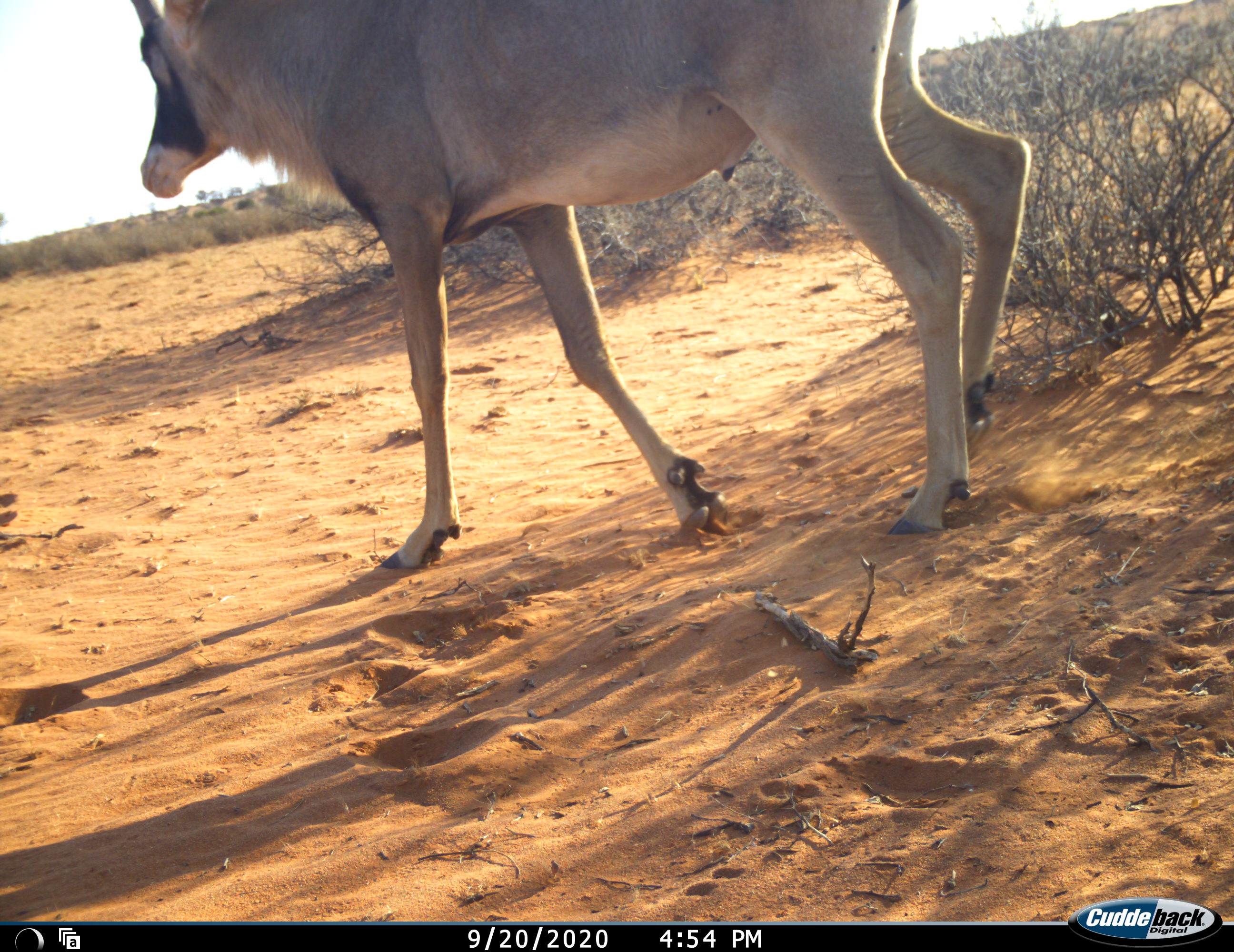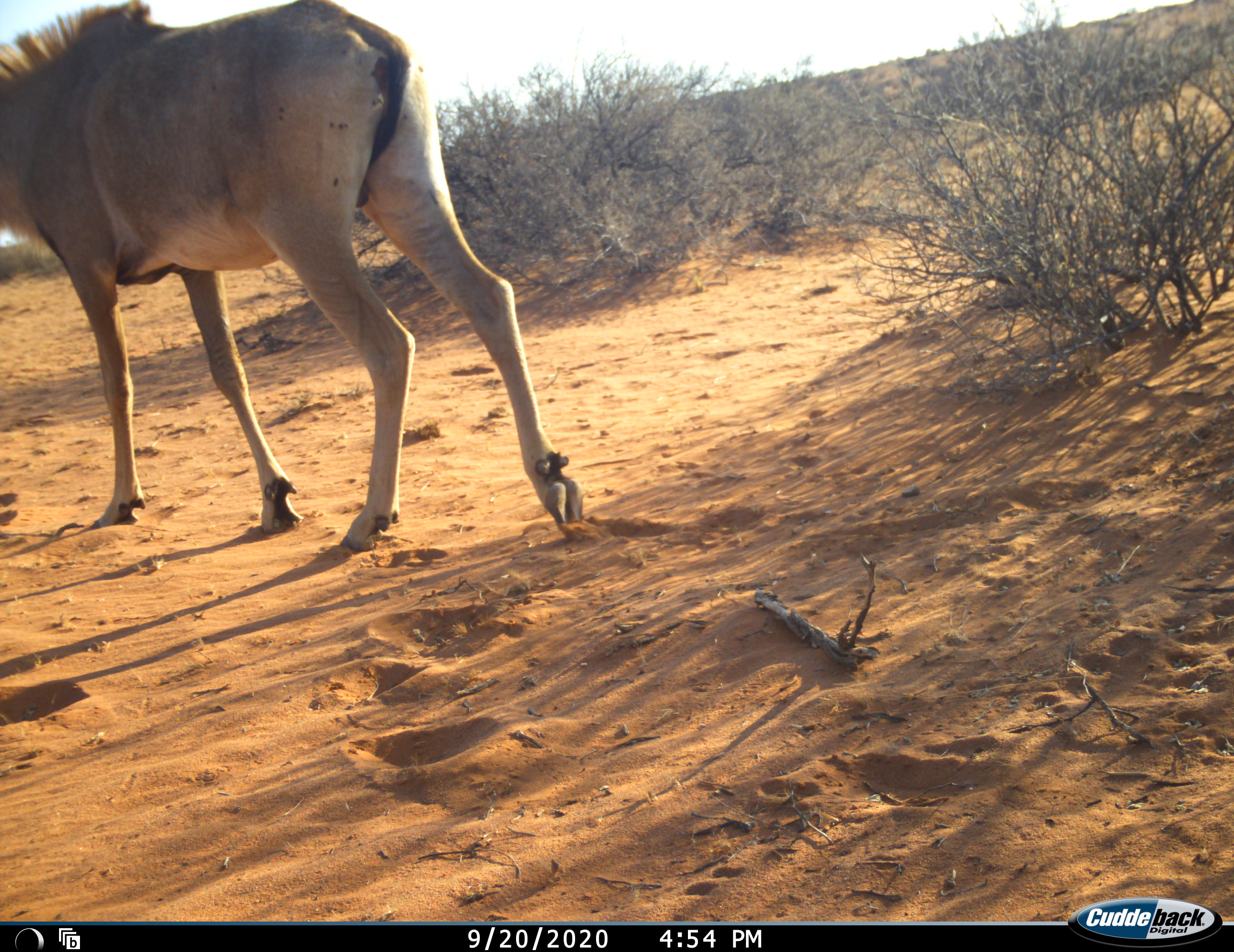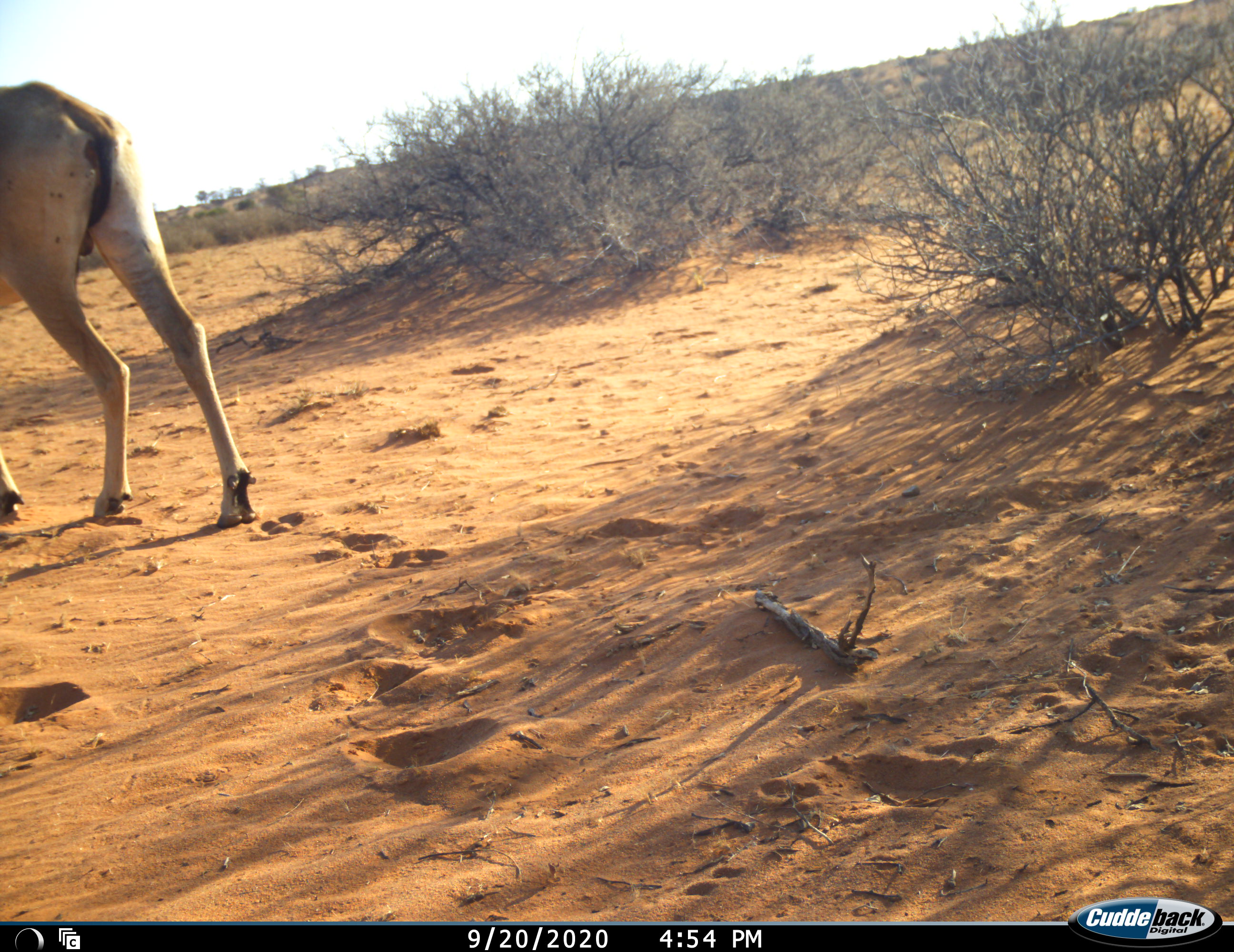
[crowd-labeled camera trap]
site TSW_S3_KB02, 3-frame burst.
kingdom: Animalia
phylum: Chordata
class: Mammalia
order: Artiodactyla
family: Bovidae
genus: Hippotragus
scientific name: Hippotragus equinus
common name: roan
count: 1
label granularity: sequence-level